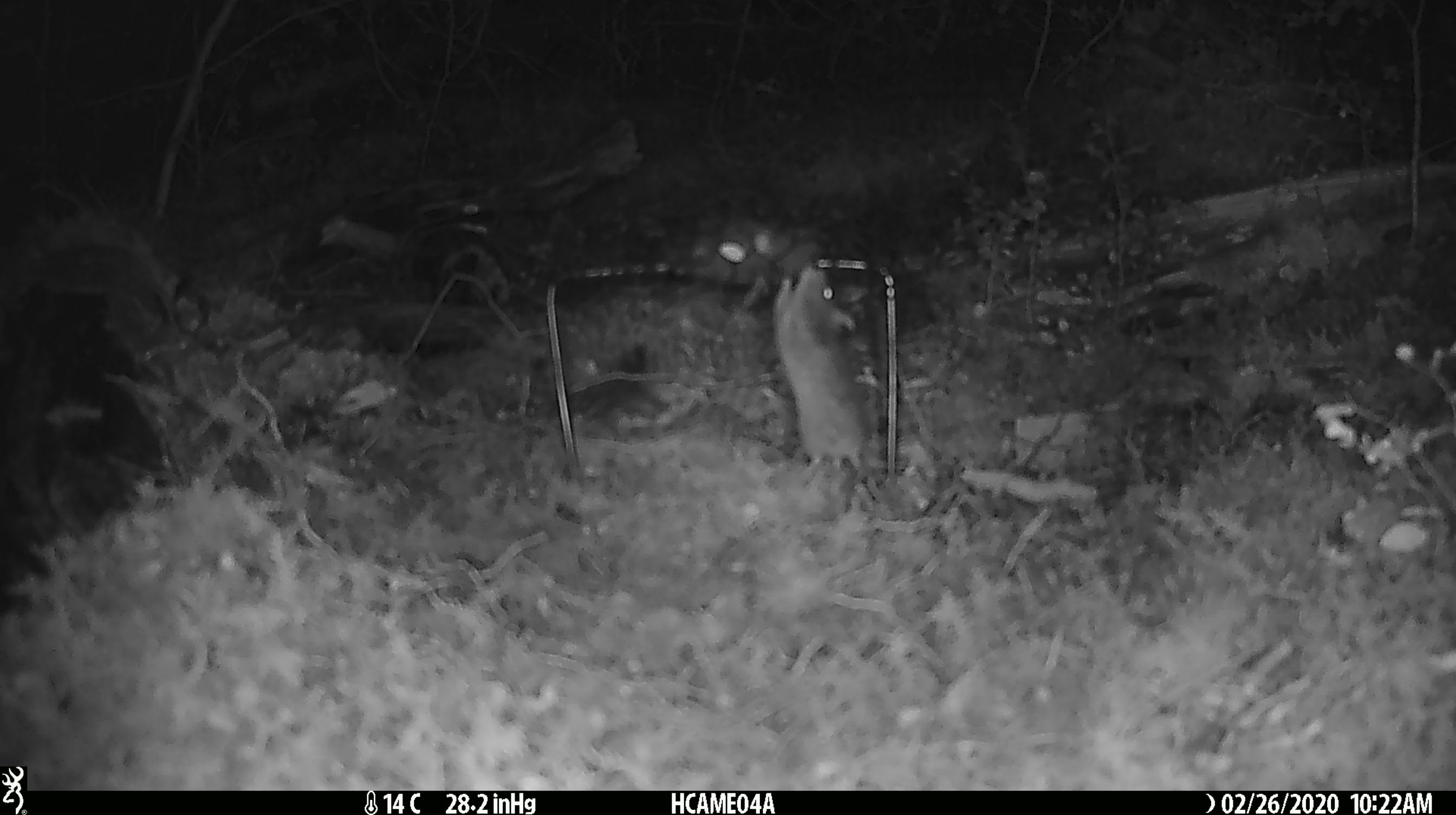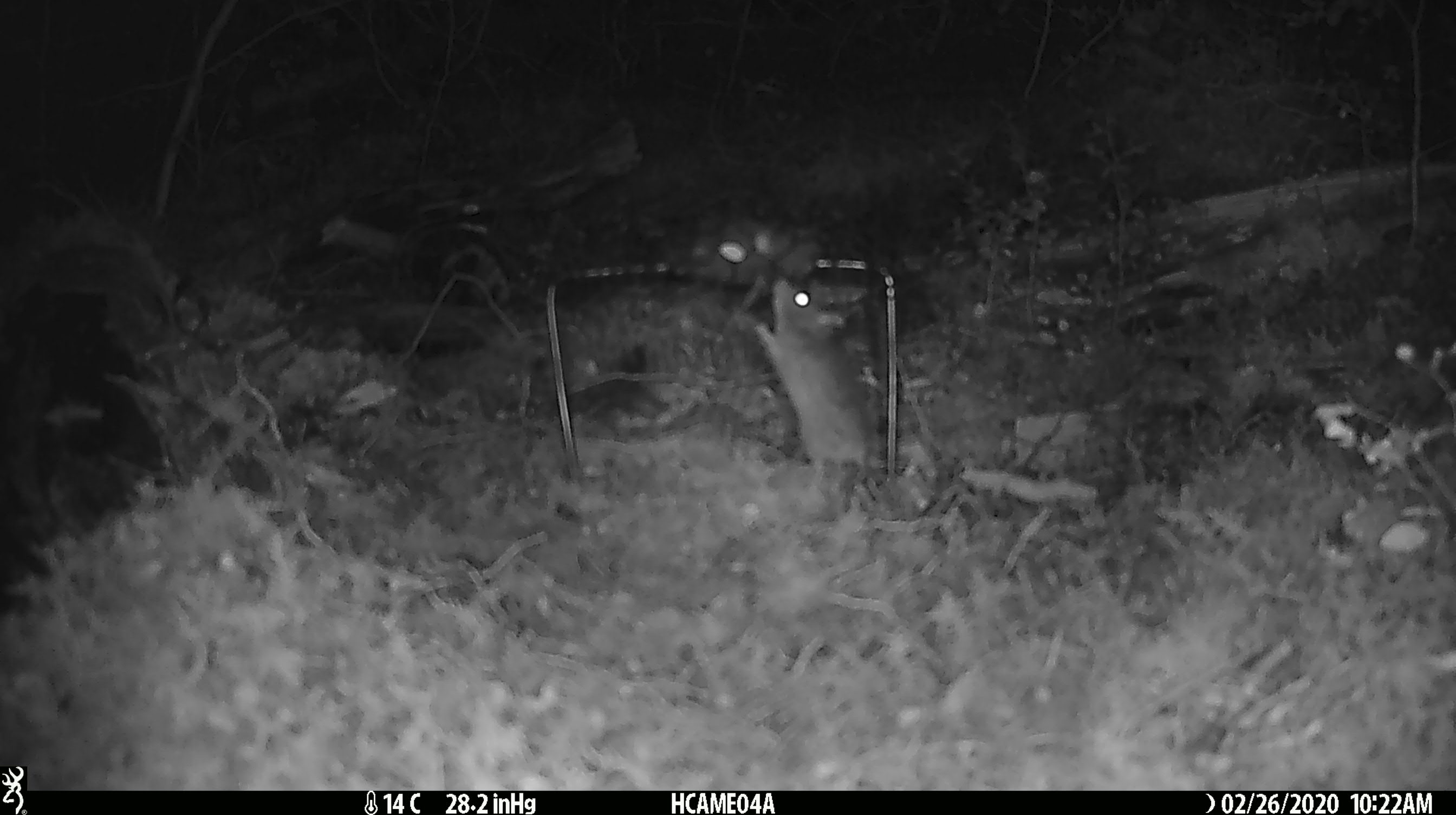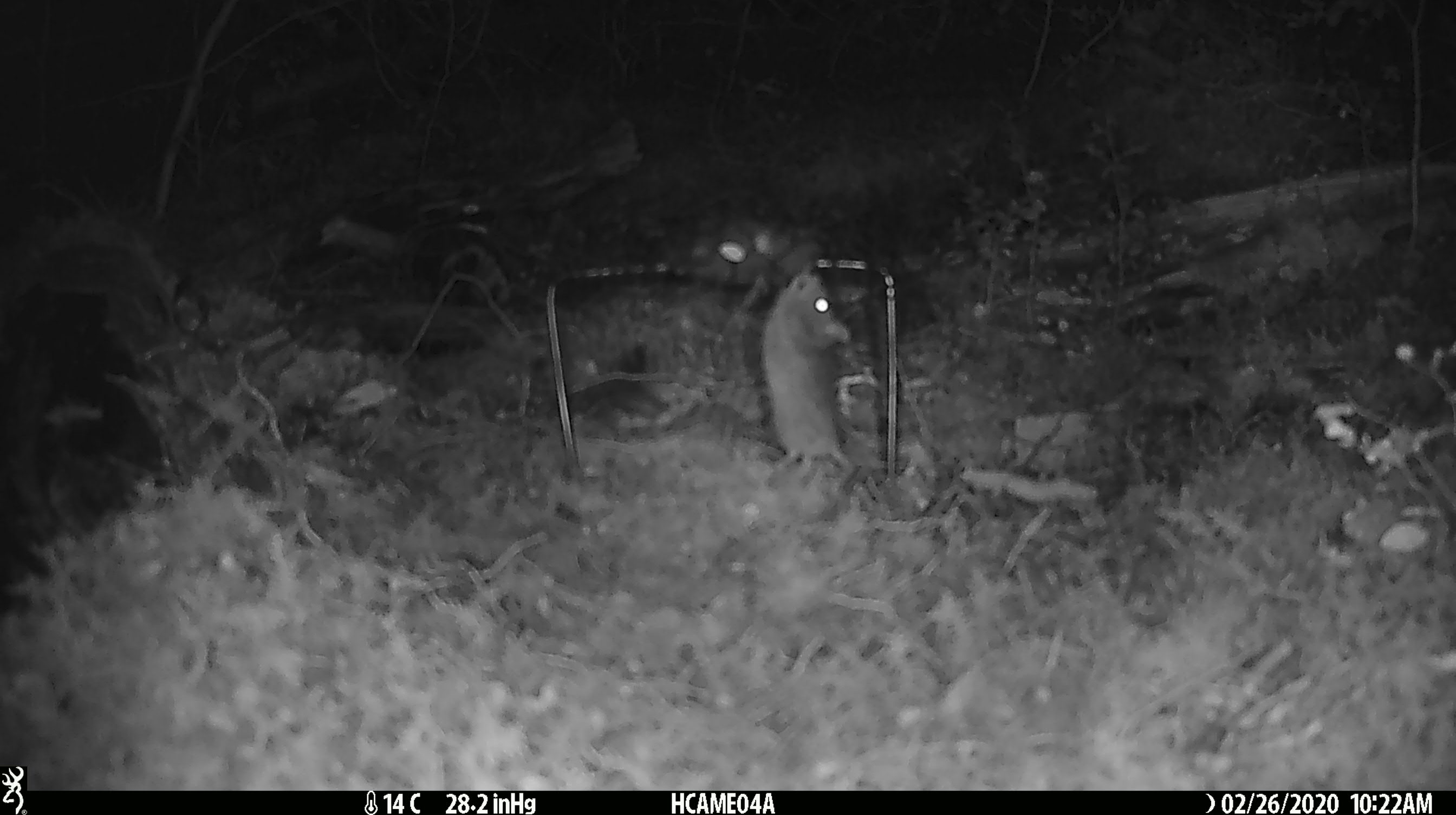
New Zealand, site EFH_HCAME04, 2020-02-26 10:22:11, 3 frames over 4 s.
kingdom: Animalia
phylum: Chordata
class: Mammalia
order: Rodentia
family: Muridae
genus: Mus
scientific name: Mus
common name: mouse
Mouse (Mus).